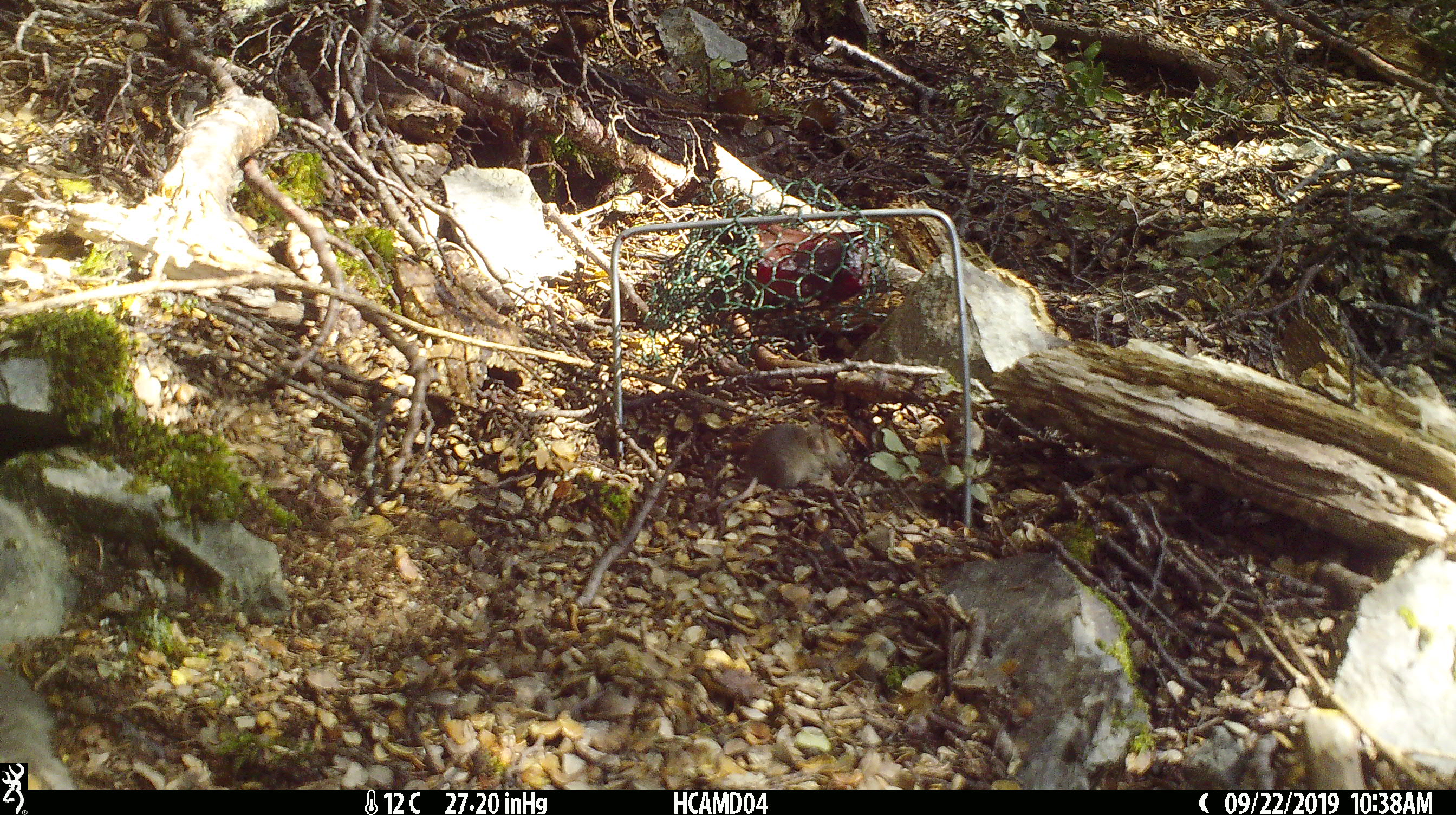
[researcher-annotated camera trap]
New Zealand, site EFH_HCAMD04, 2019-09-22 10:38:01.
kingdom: Animalia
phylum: Chordata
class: Mammalia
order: Rodentia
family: Muridae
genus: Mus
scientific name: Mus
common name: mouse